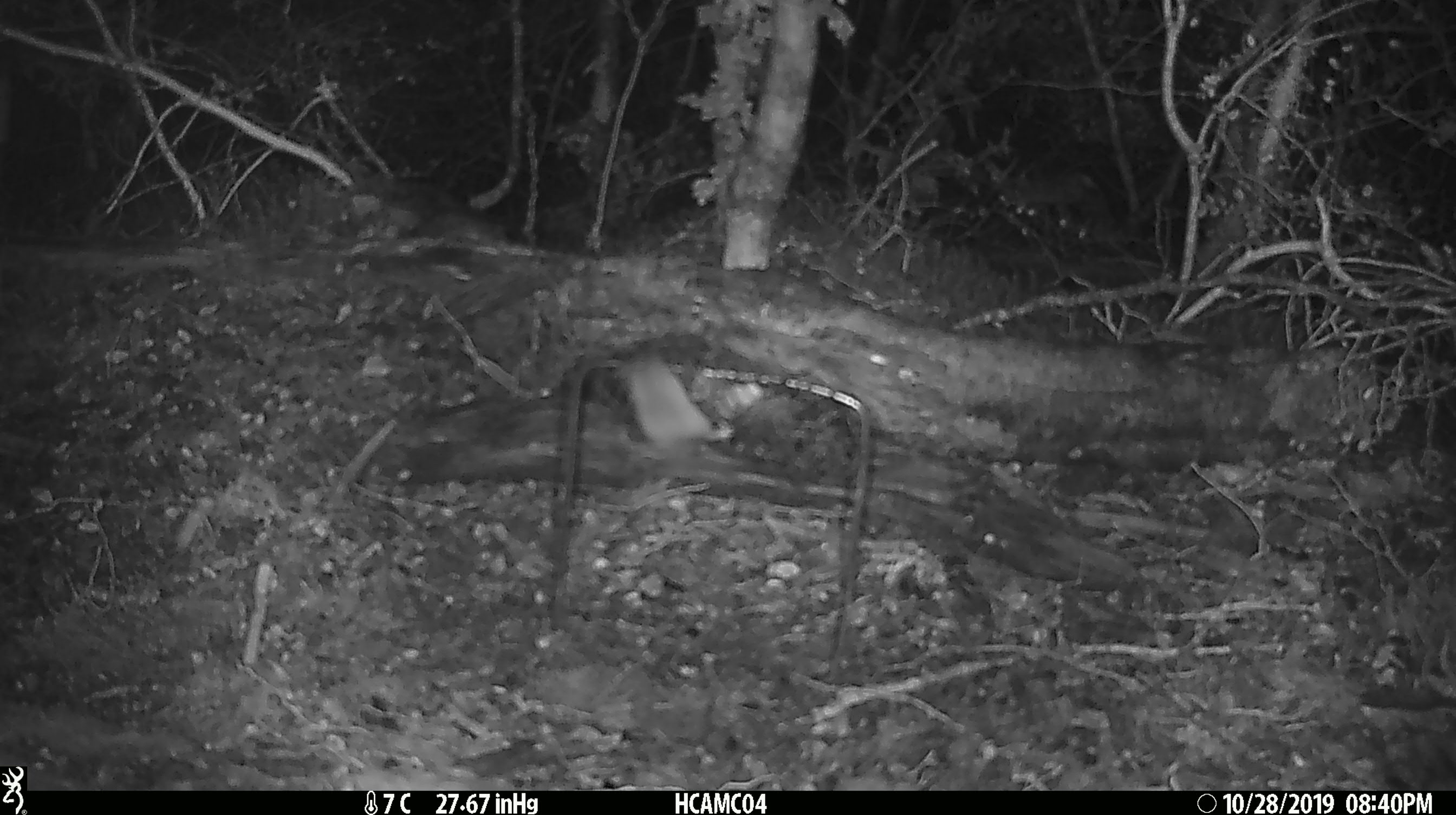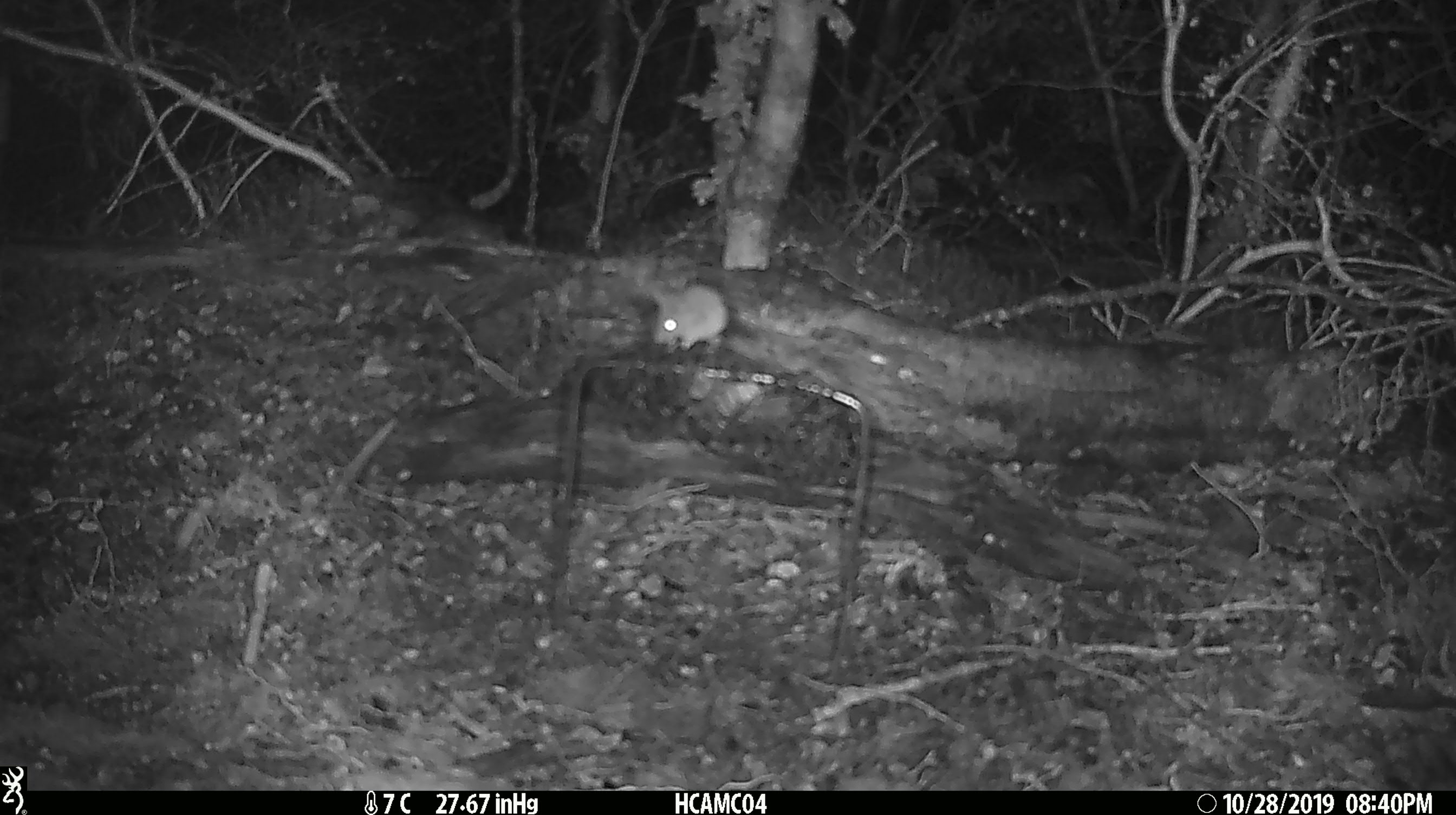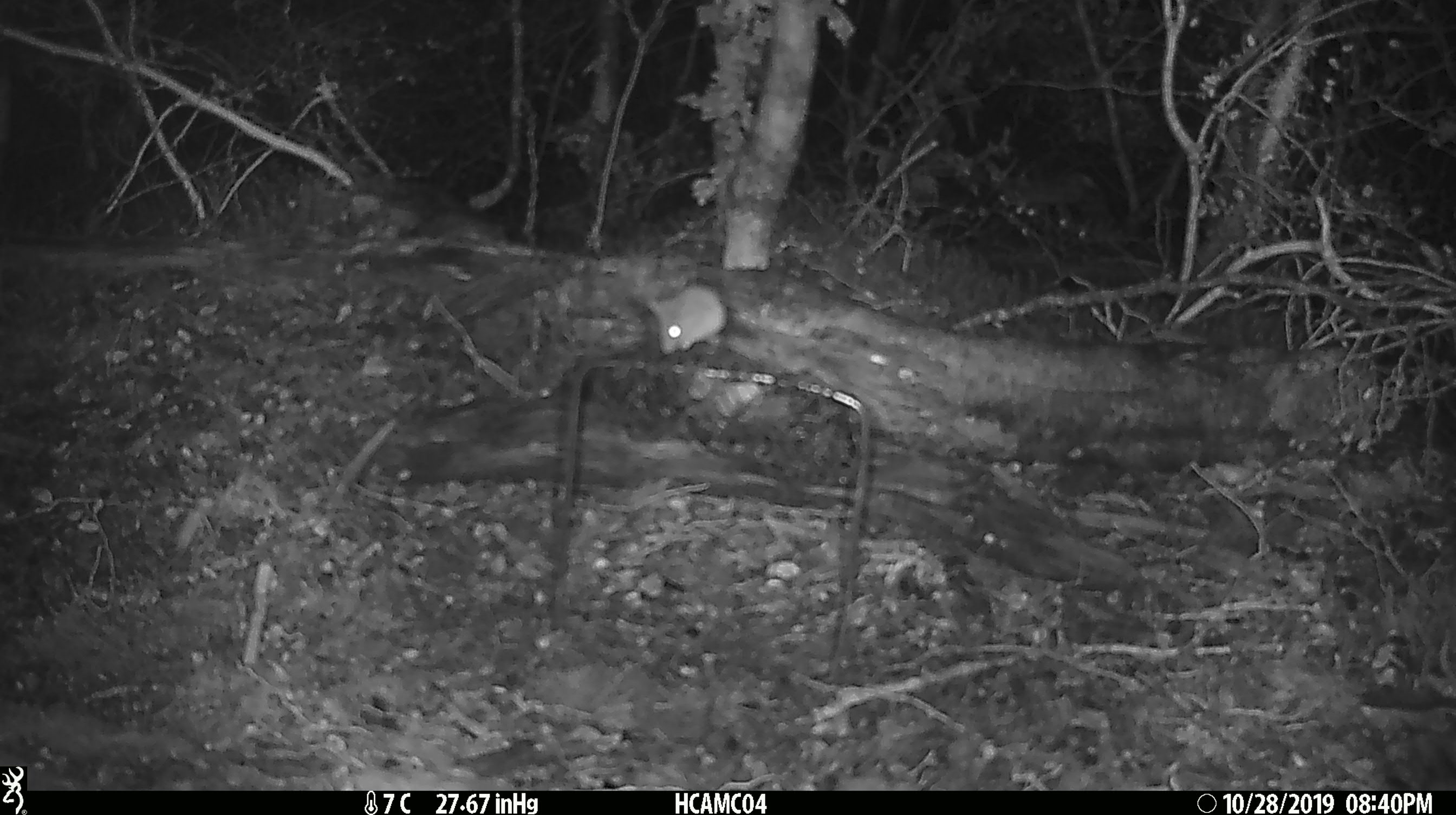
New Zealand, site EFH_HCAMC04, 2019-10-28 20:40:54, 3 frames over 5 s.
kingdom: Animalia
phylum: Chordata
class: Mammalia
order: Rodentia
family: Muridae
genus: Mus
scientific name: Mus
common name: mouse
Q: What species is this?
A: Mouse (Mus).